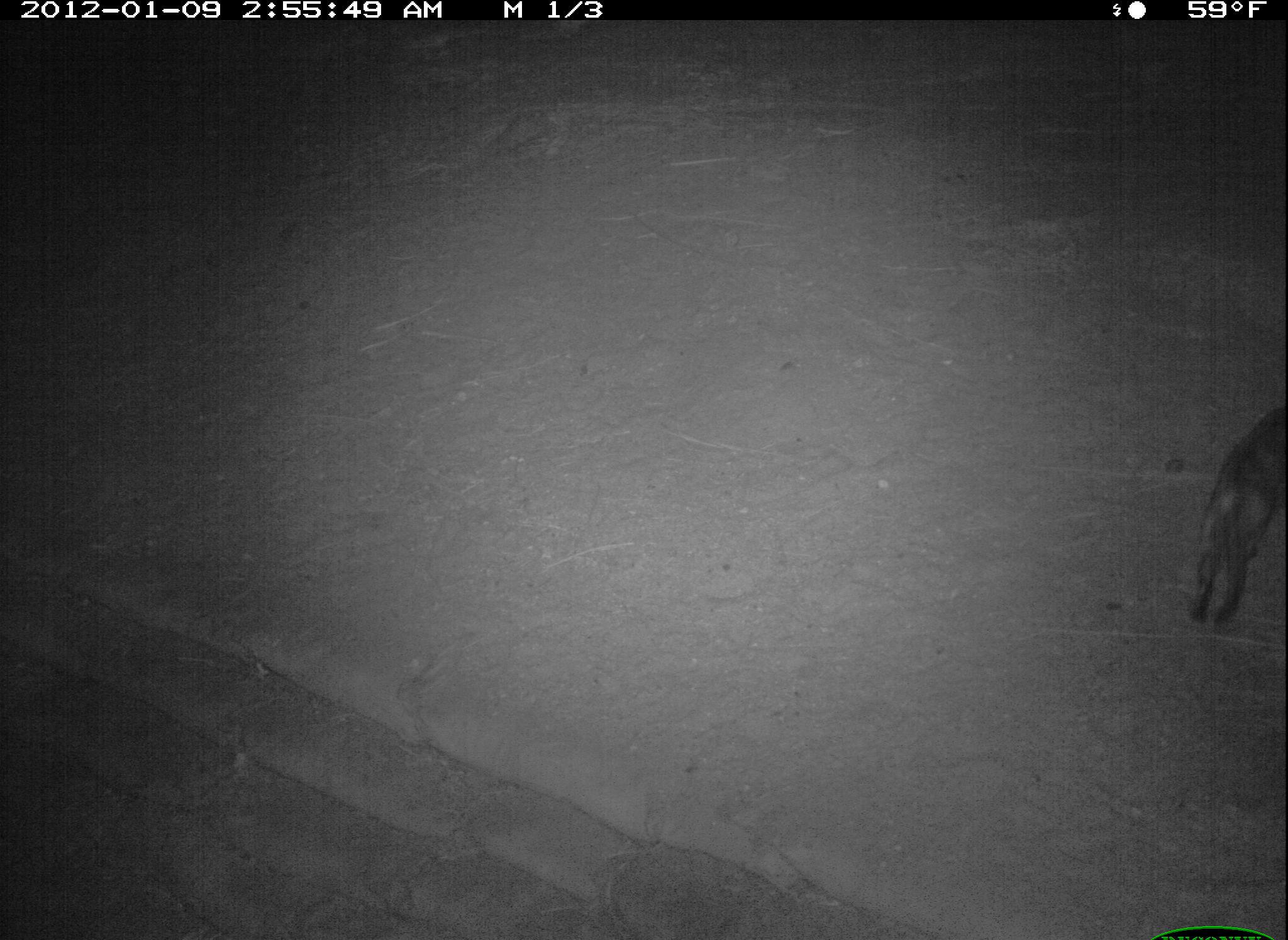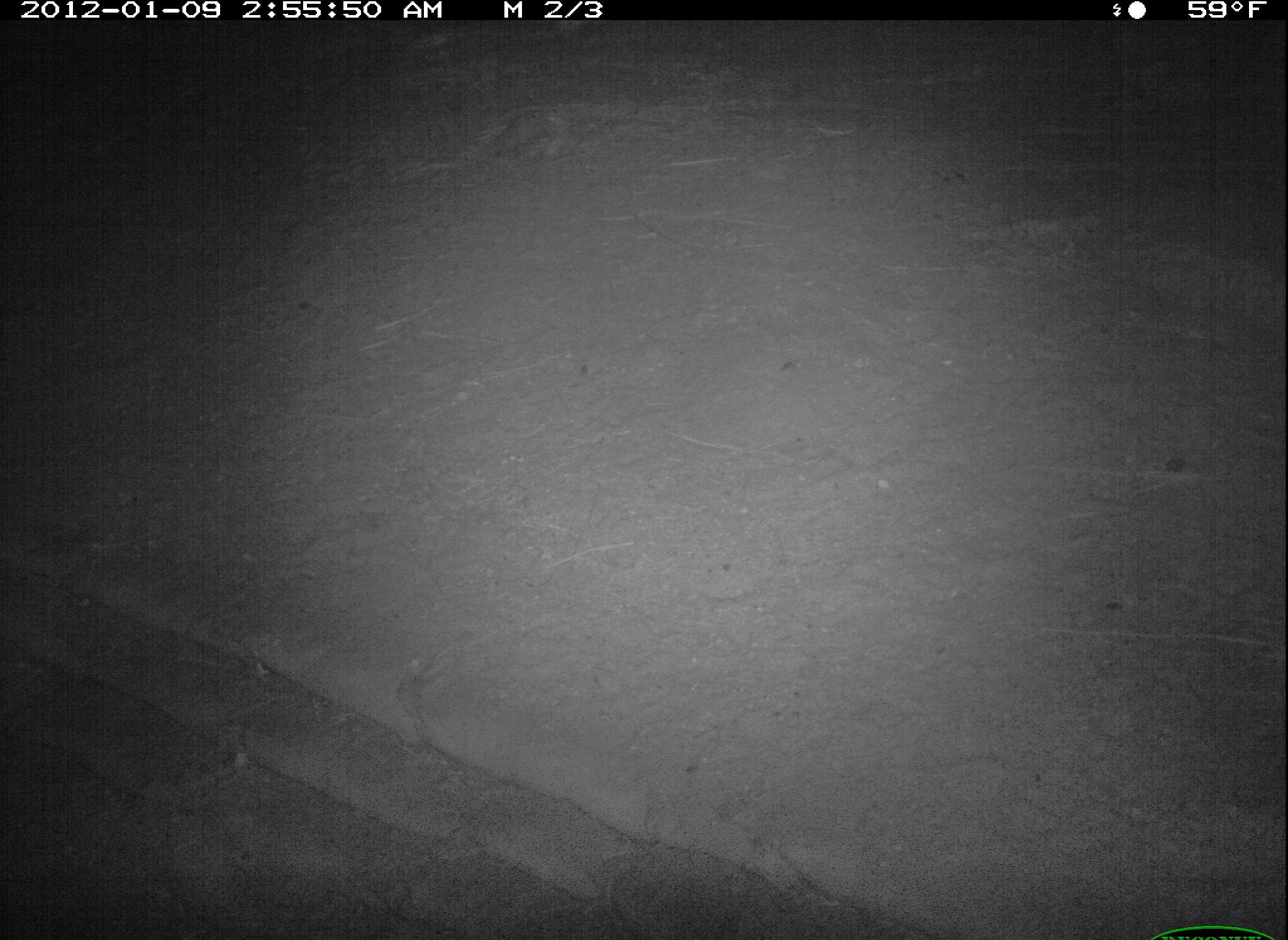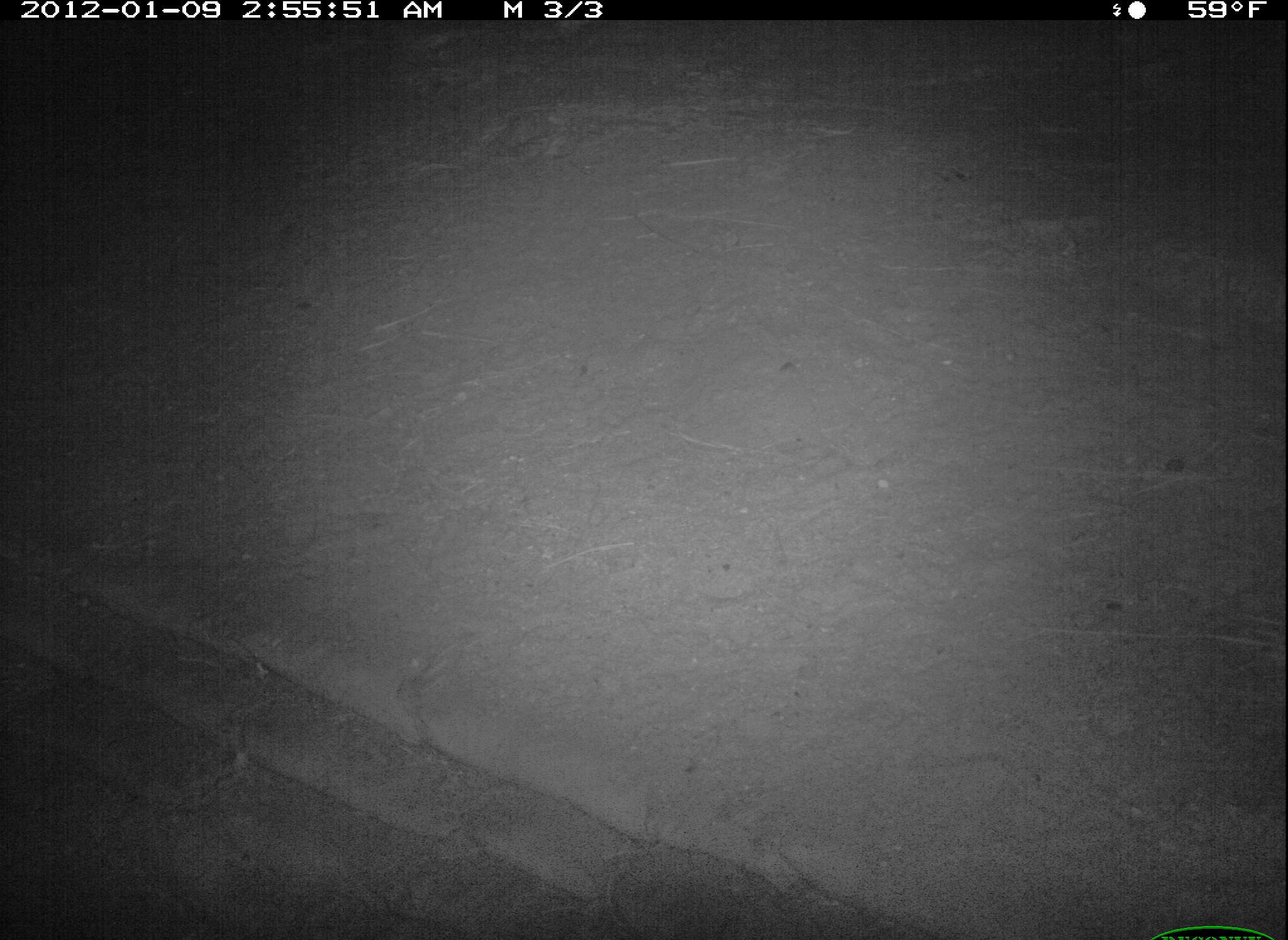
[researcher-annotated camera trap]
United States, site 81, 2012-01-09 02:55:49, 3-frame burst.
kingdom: Animalia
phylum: Chordata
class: Mammalia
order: Carnivora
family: Felidae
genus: Felis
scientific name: Felis catus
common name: cat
Cat (Felis catus).